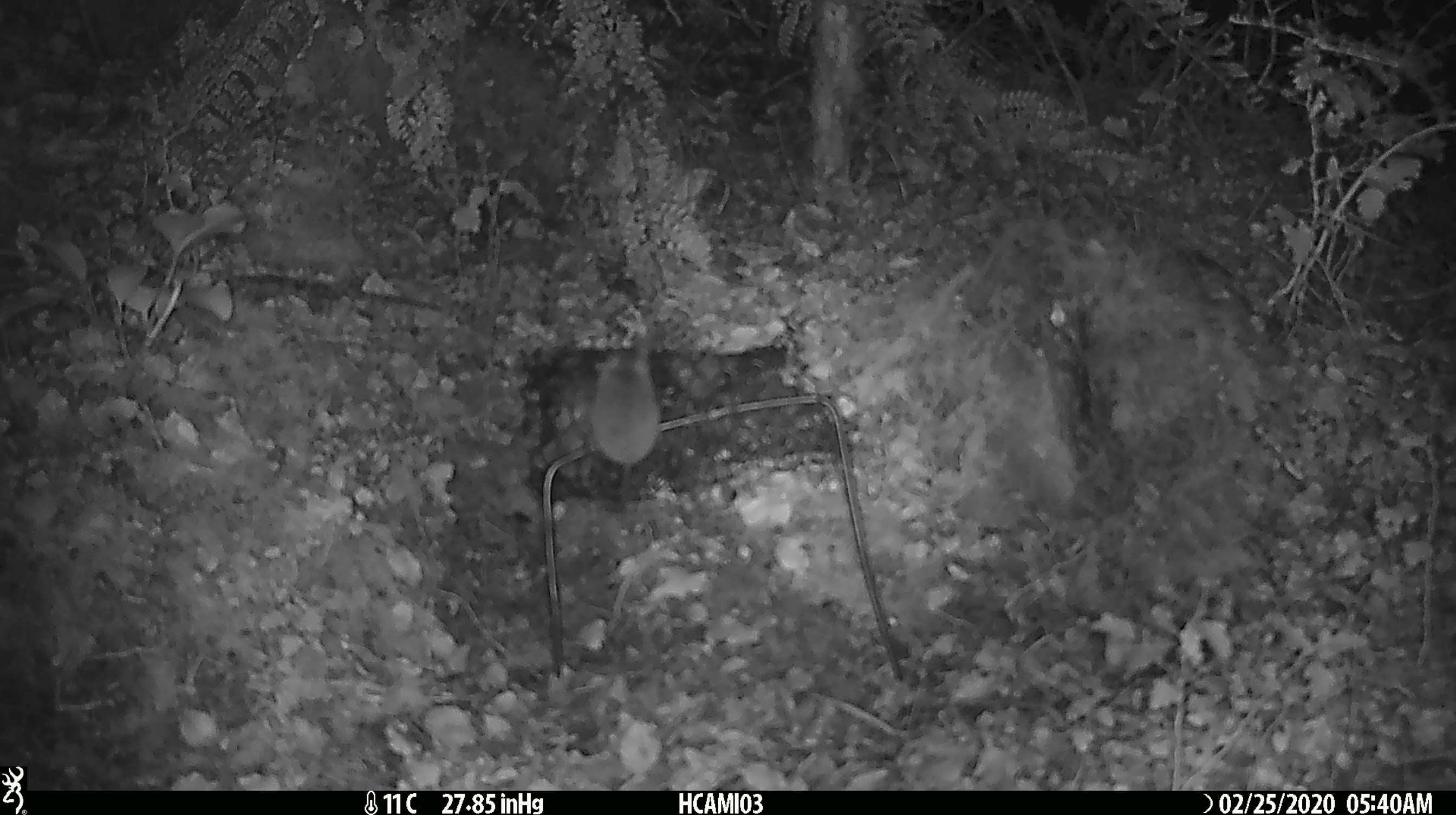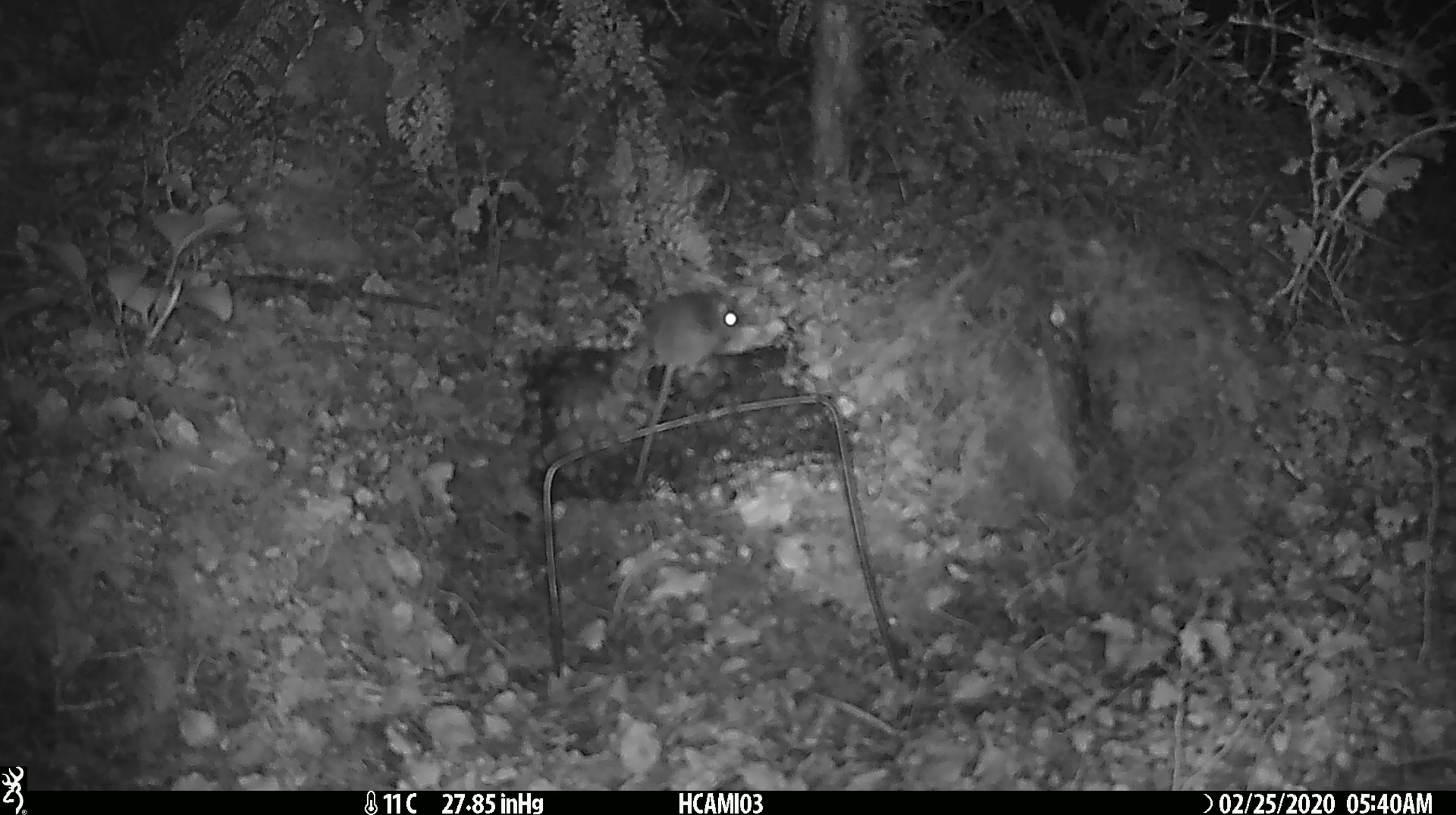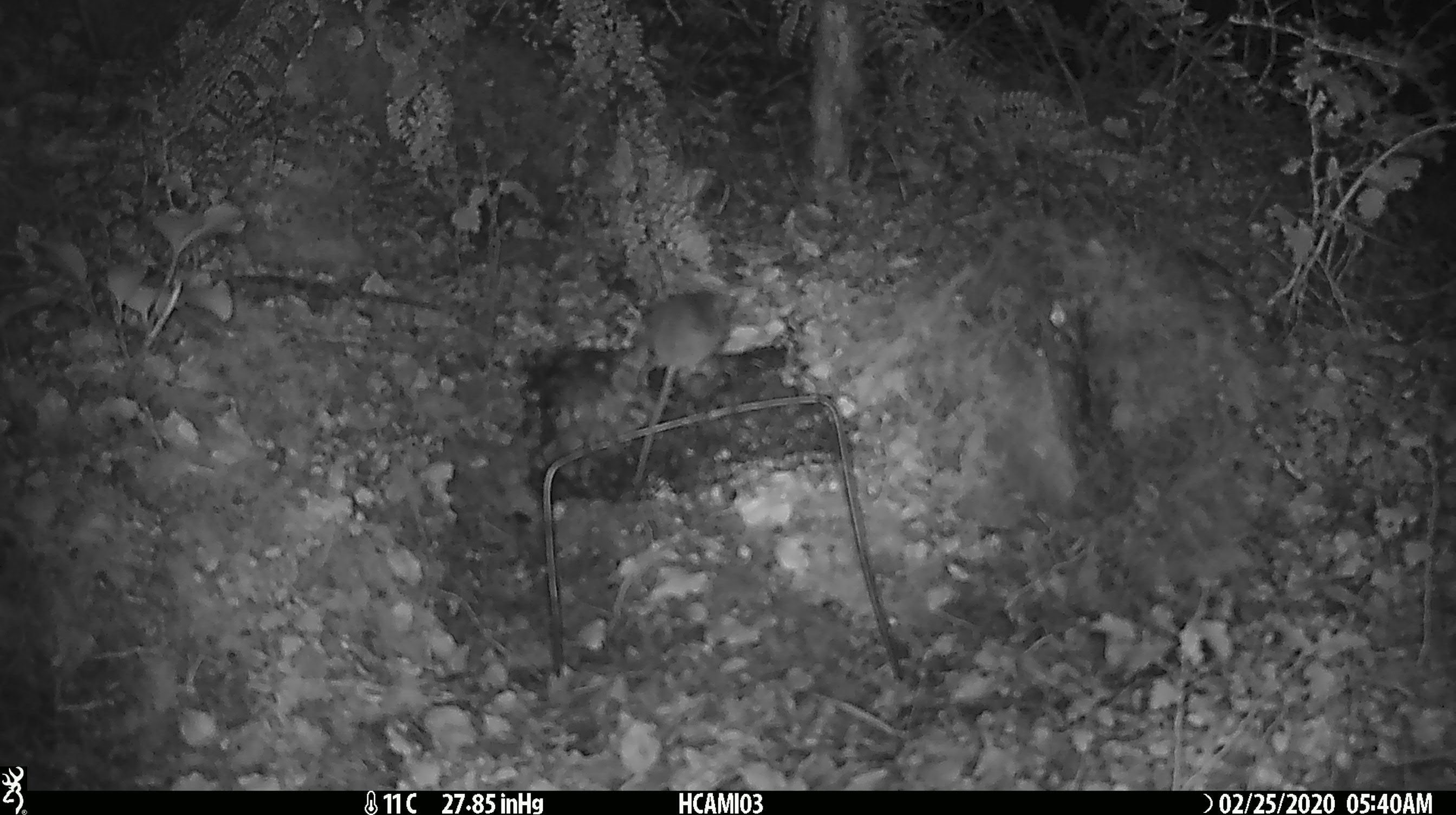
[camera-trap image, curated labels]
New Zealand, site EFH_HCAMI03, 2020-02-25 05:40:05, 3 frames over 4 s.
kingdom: Animalia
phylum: Chordata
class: Mammalia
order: Rodentia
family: Muridae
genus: Mus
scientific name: Mus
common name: mouse